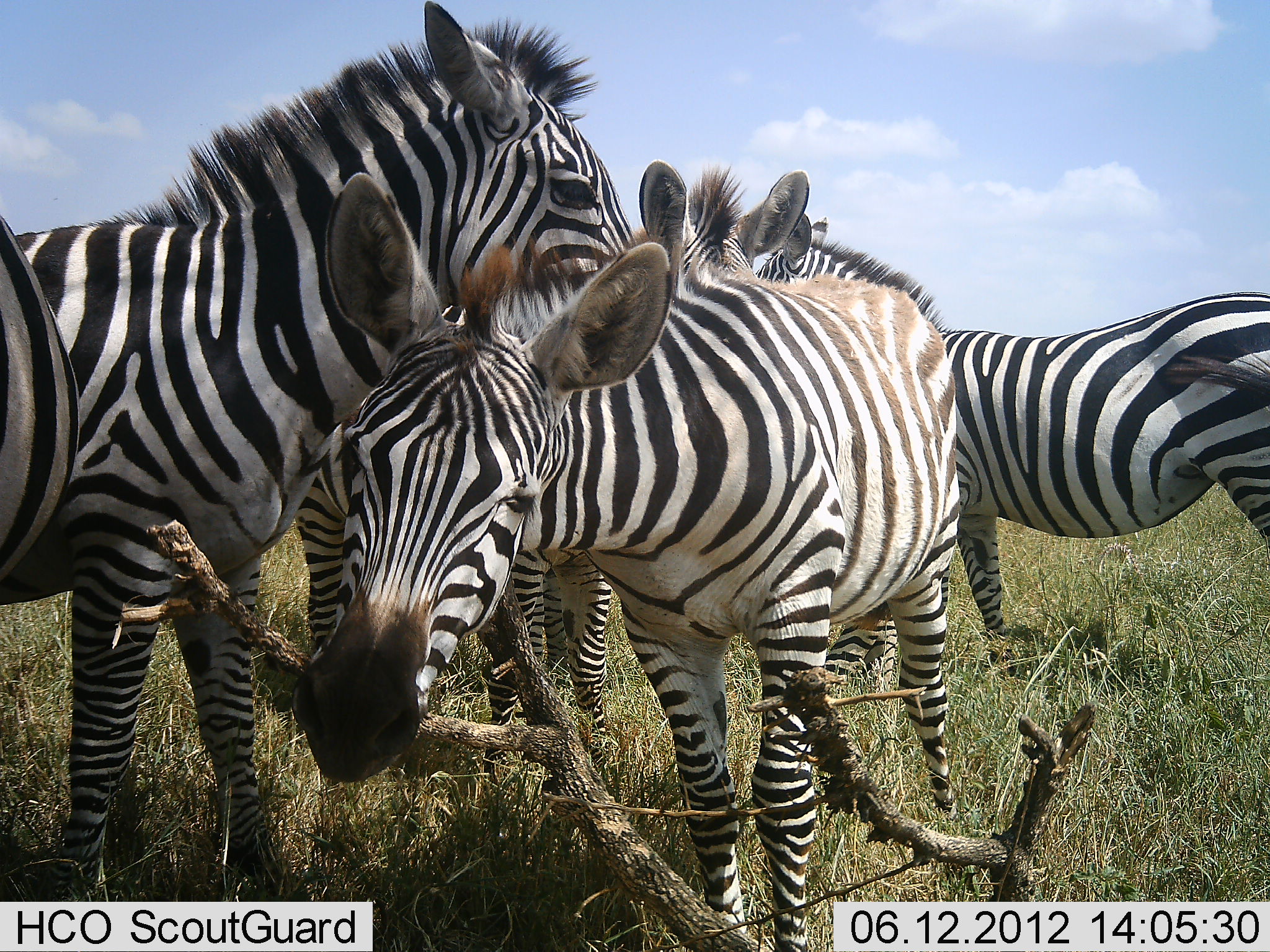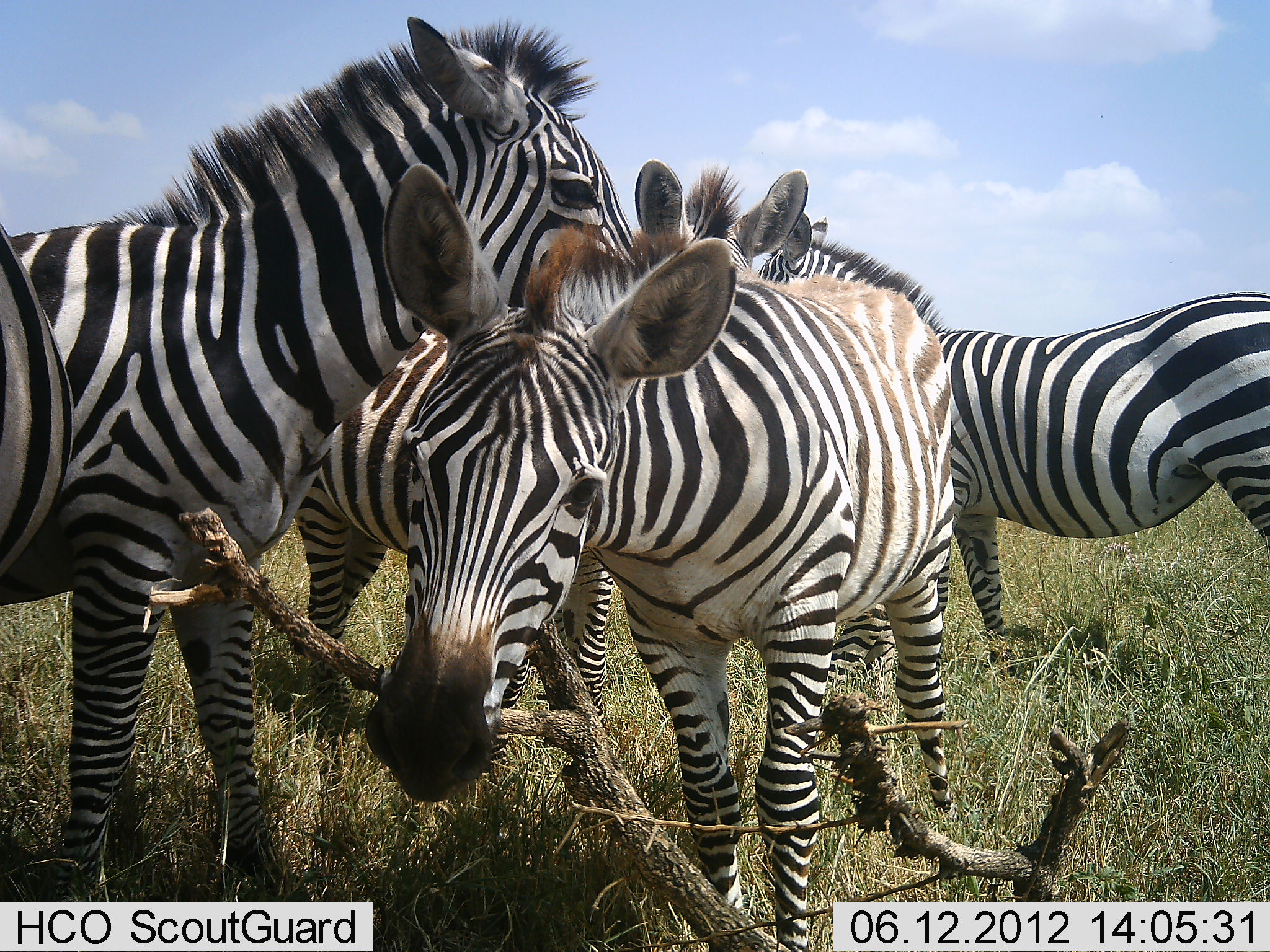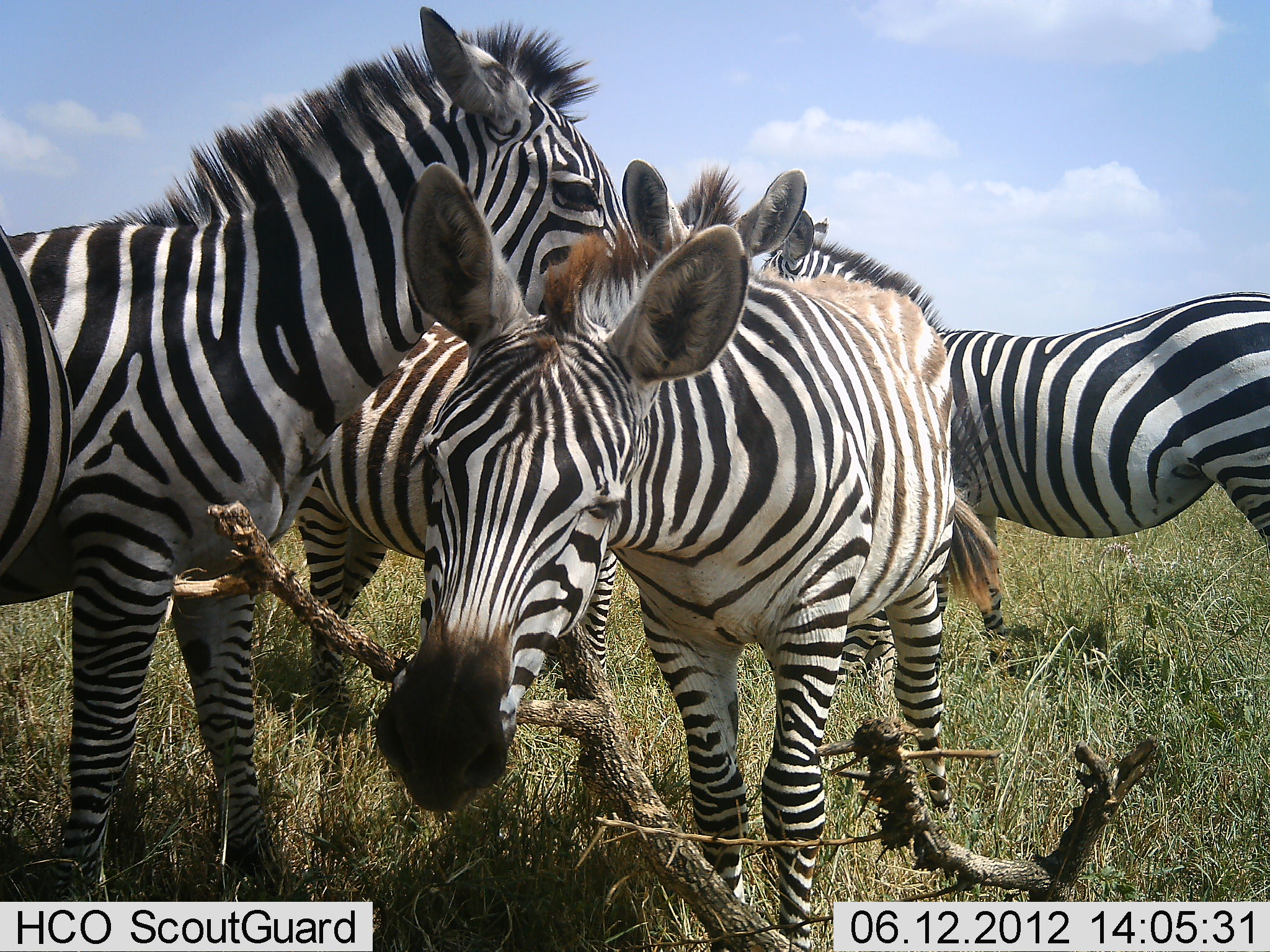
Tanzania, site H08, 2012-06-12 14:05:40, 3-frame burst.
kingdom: Animalia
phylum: Chordata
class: Mammalia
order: Perissodactyla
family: Equidae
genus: Equus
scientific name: Equus quagga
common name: plains zebra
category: zebra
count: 5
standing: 100%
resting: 10%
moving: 0%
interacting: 20%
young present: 40%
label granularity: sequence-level